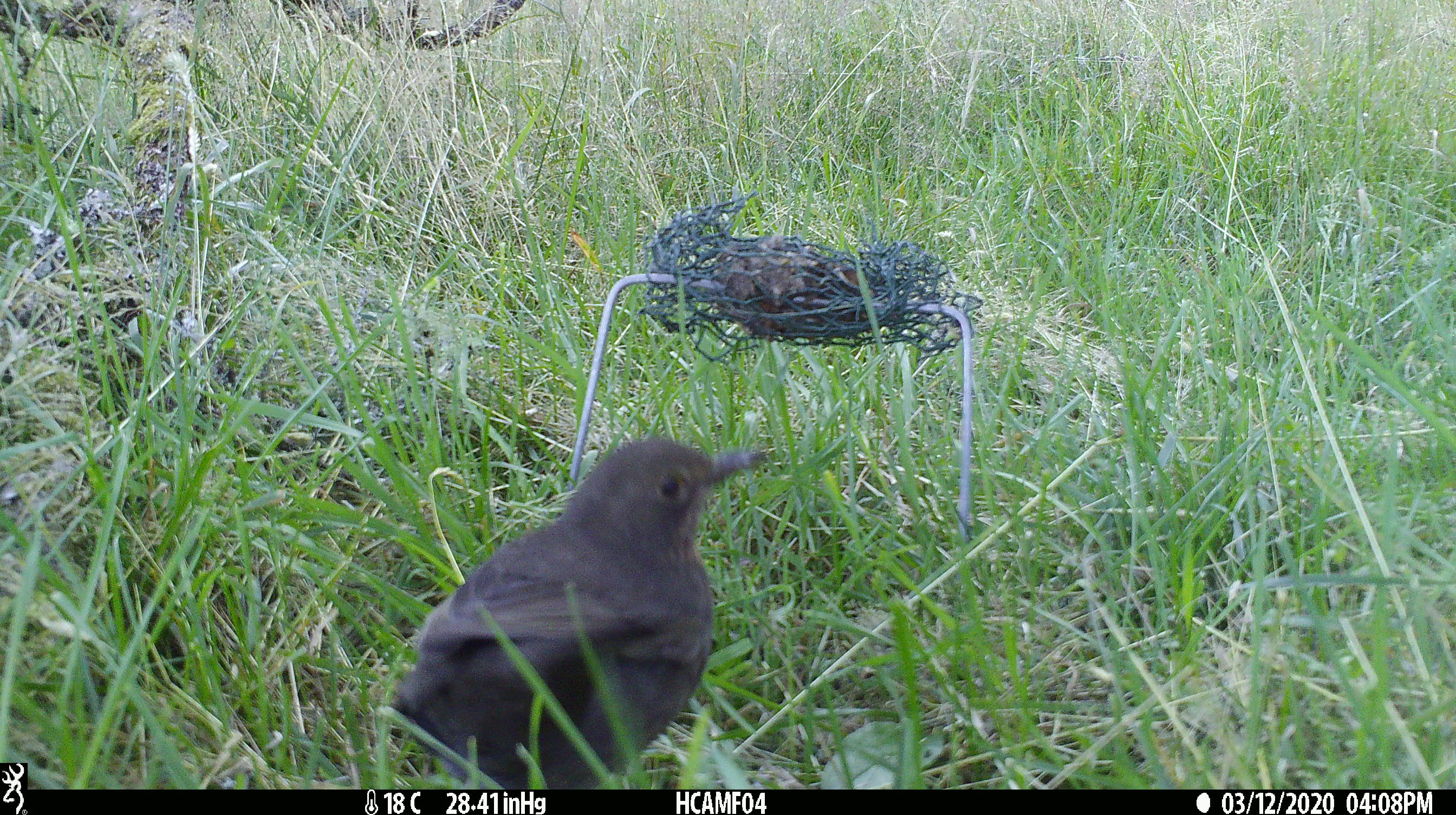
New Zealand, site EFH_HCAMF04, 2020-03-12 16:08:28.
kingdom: Animalia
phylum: Chordata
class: Aves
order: Passeriformes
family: Turdidae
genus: Turdus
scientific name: Turdus merula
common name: eurasian blackbird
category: blackbird